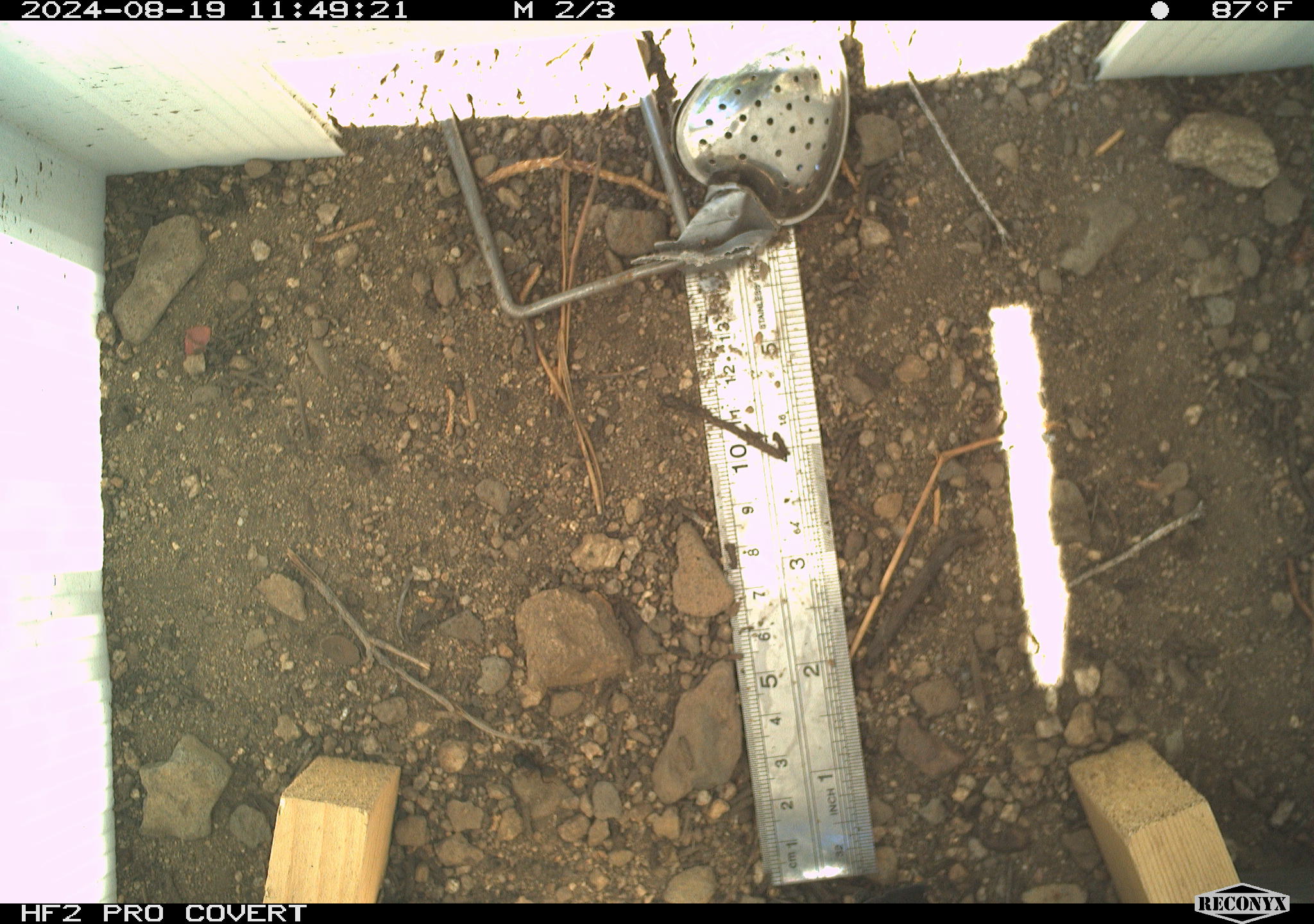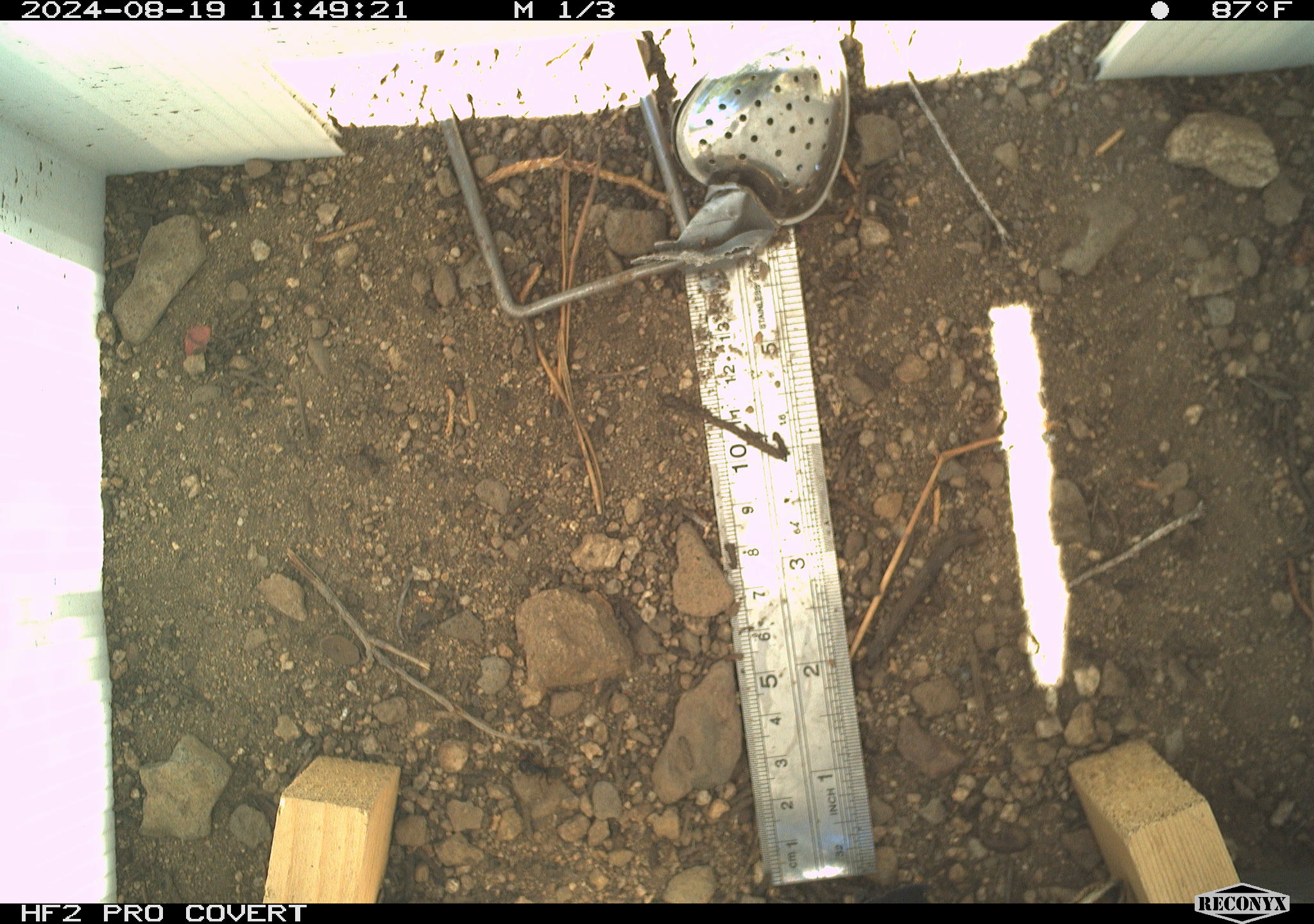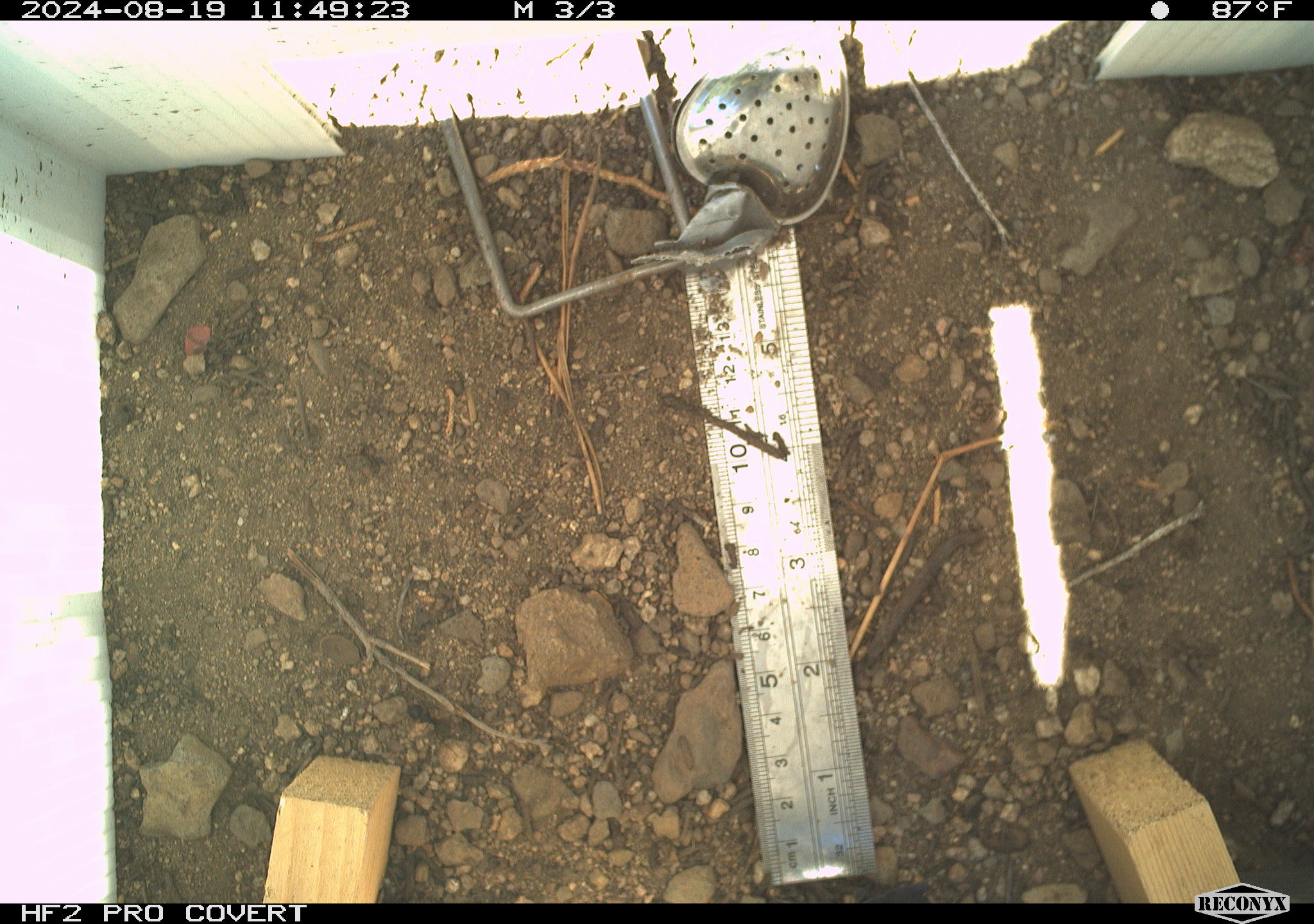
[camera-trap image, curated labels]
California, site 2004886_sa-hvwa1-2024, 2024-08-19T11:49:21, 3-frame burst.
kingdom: Animalia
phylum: Chordata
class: Mammalia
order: Rodentia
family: Sciuridae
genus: Neotamias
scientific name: Neotamias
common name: western chipmunks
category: neotamias species